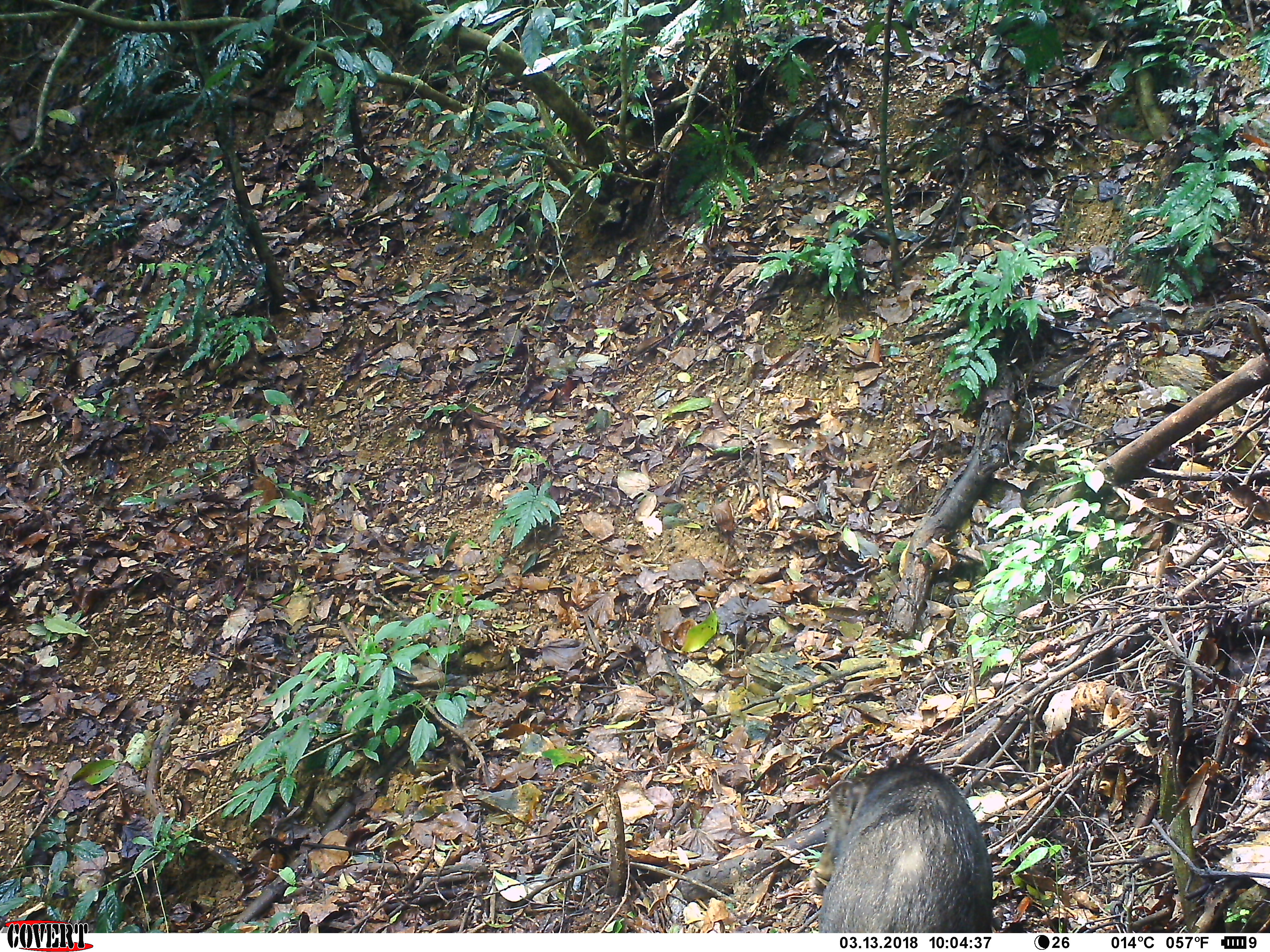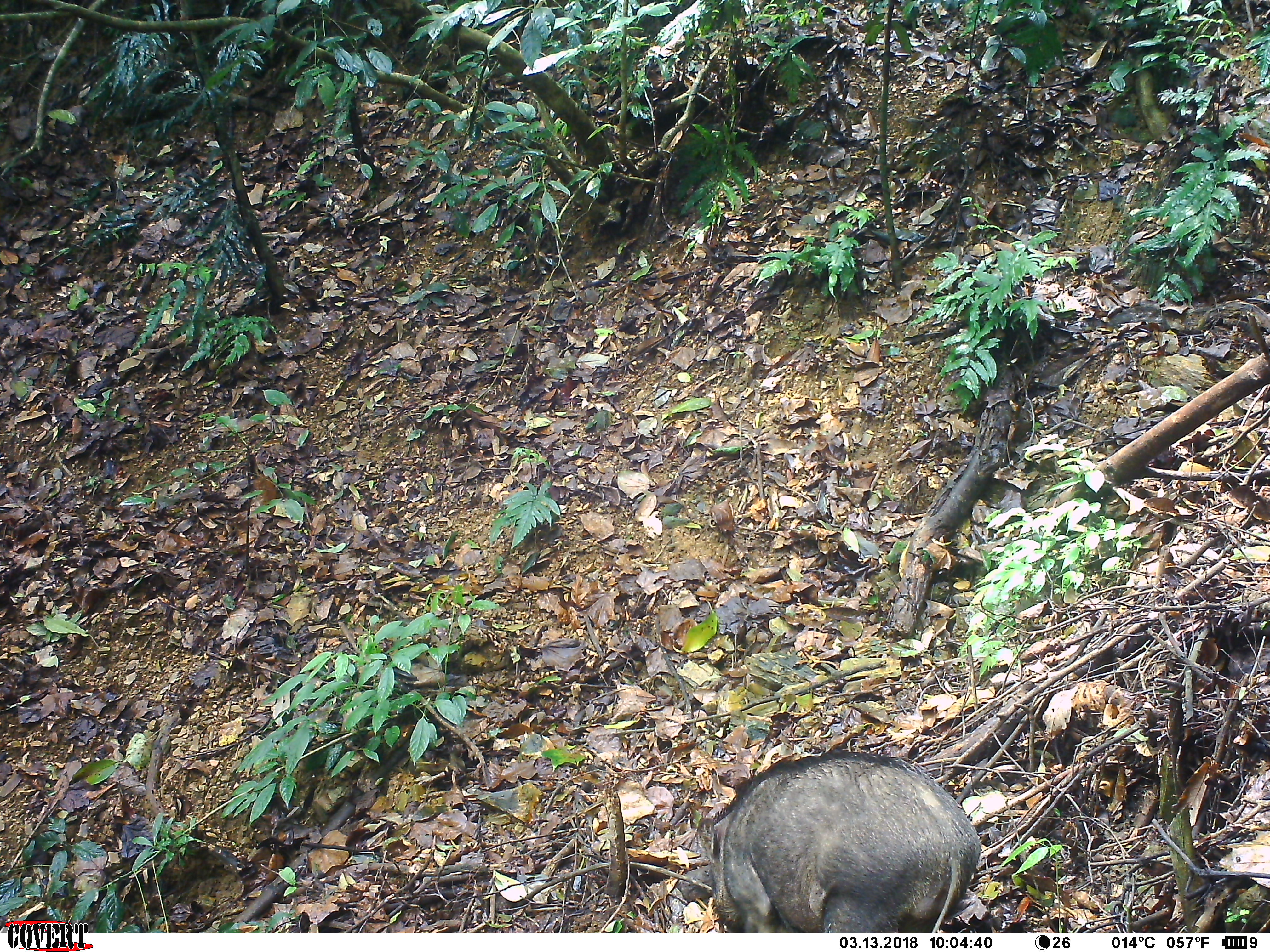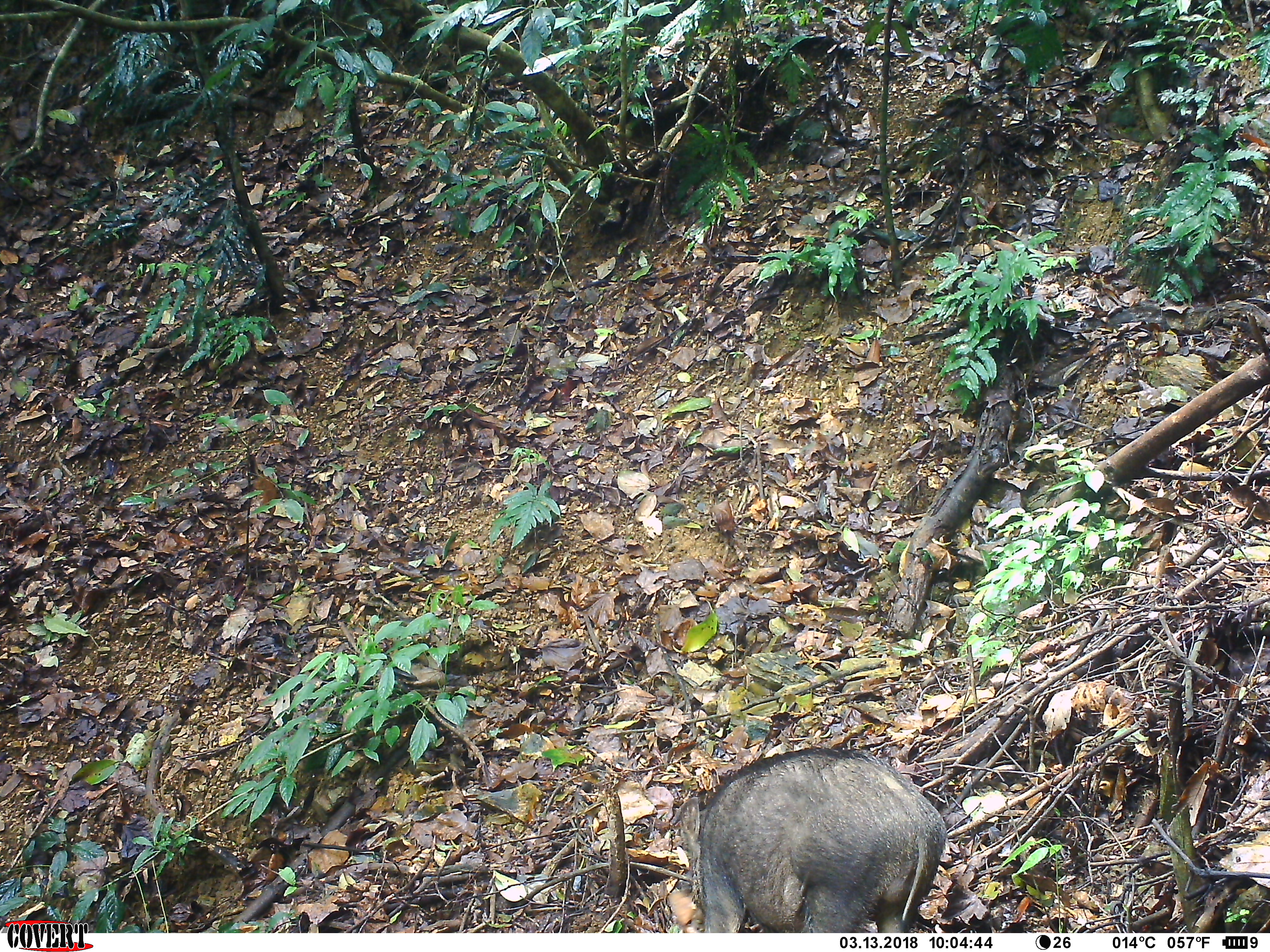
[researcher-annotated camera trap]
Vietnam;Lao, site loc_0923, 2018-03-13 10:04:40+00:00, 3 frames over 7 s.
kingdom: Animalia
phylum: Chordata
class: Mammalia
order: Artiodactyla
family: Suidae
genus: Sus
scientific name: Sus scrofa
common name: eurasian wild pig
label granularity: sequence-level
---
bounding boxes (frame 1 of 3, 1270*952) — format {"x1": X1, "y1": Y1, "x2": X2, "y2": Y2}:
eurasian wild pig: {"x1": 812, "y1": 750, "x2": 995, "y2": 933}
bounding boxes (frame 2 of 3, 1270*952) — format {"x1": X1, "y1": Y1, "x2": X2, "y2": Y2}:
eurasian wild pig: {"x1": 696, "y1": 748, "x2": 982, "y2": 933}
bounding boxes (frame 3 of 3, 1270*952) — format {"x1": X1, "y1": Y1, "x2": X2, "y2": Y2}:
eurasian wild pig: {"x1": 676, "y1": 745, "x2": 949, "y2": 931}